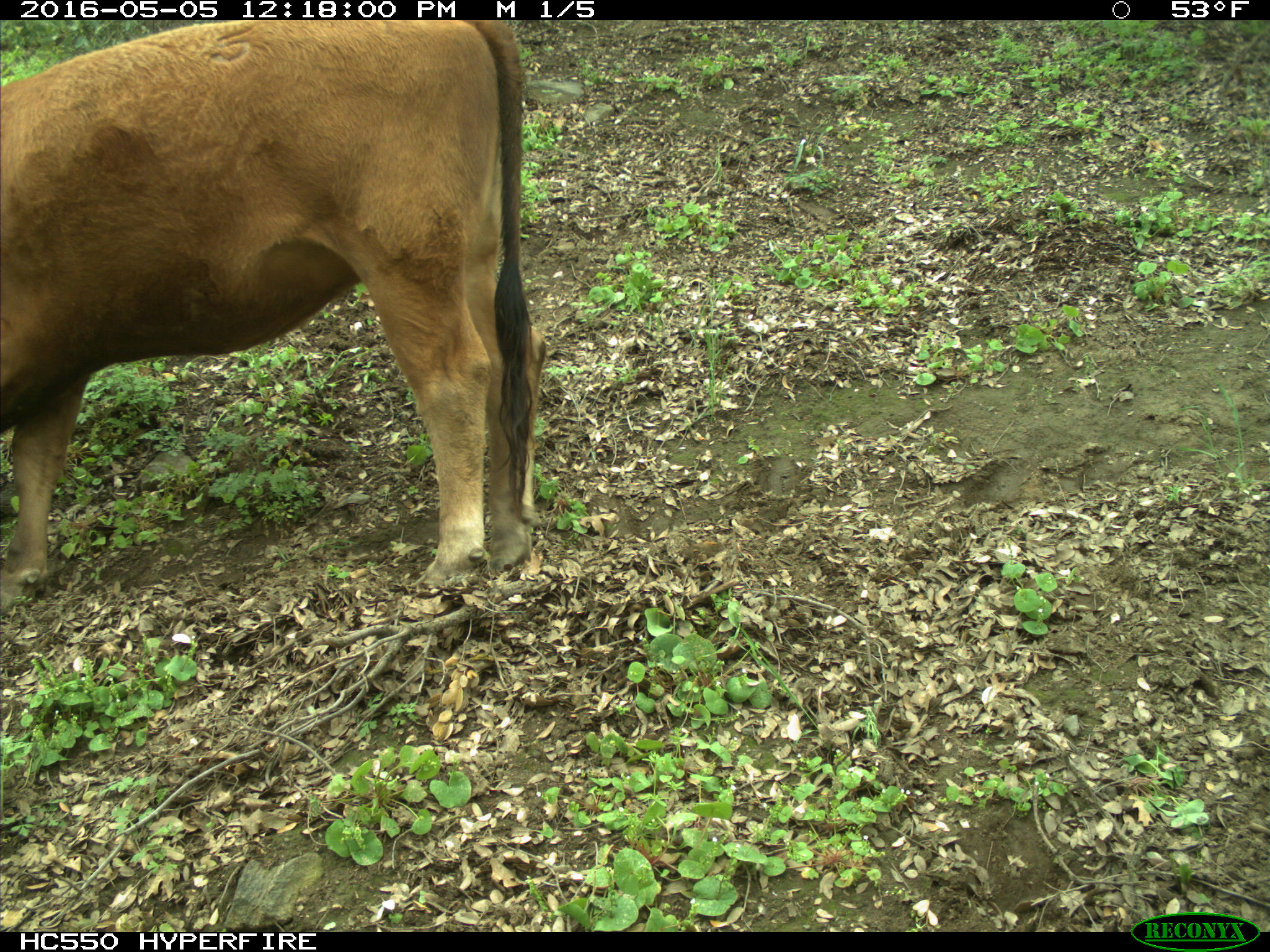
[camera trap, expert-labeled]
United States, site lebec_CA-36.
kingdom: Animalia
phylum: Chordata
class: Mammalia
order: Artiodactyla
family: Bovidae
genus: Bos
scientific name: Bos taurus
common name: domestic cow